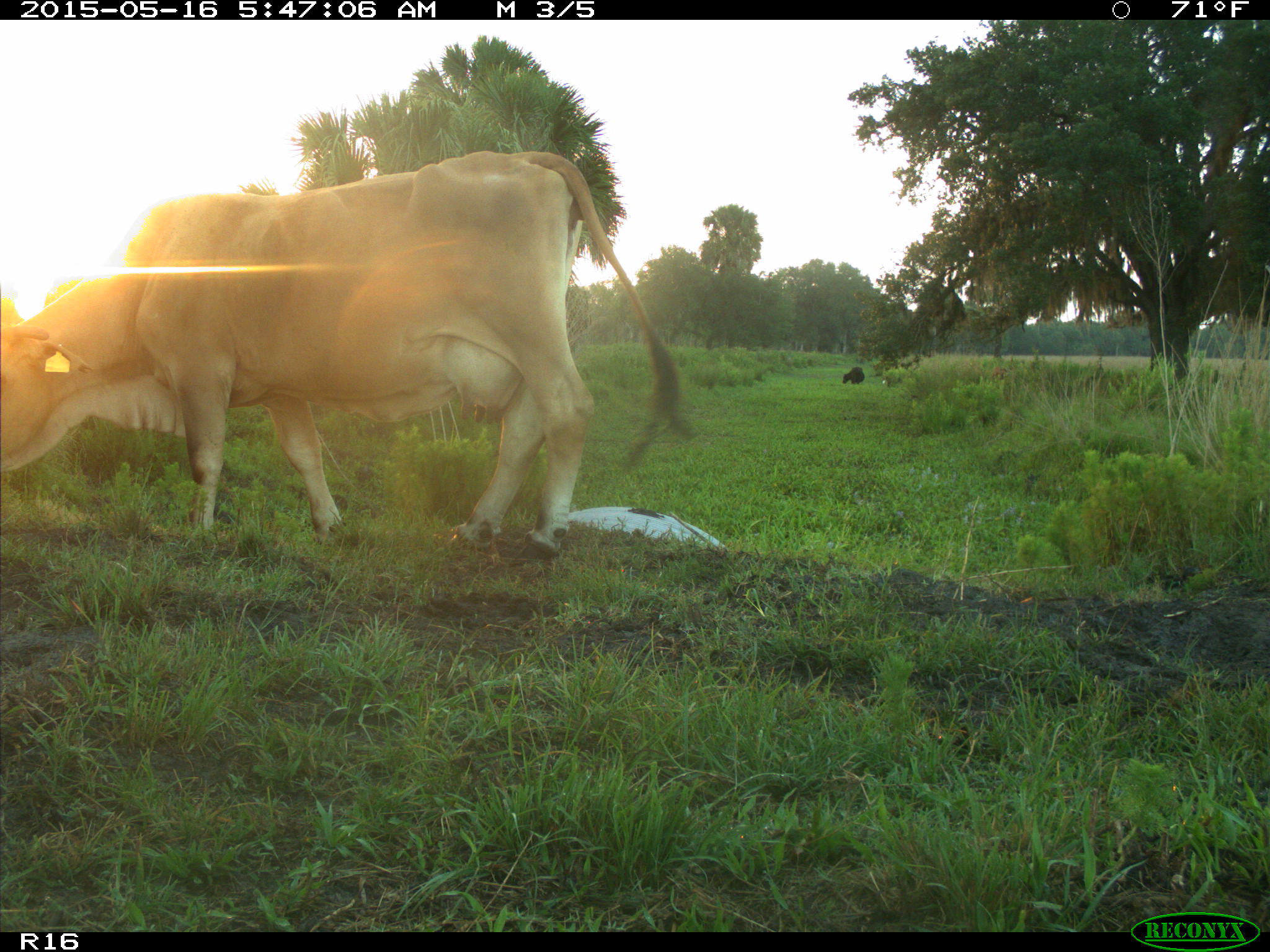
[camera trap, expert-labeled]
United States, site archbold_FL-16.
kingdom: Animalia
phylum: Chordata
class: Mammalia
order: Artiodactyla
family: Bovidae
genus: Bos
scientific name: Bos taurus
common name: domestic cow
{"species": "Bos taurus (domestic cow)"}